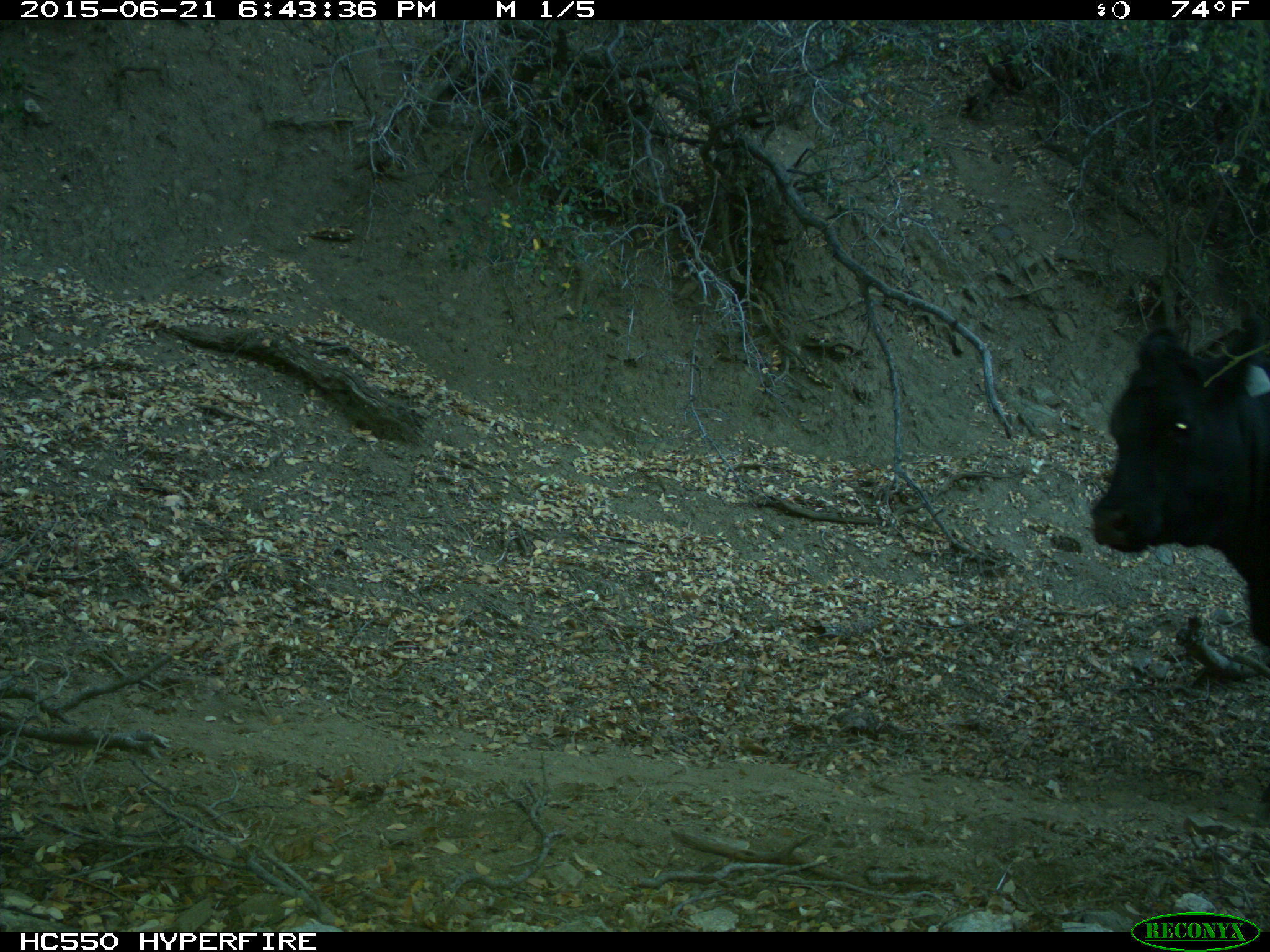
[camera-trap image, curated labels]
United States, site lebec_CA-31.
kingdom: Animalia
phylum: Chordata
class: Mammalia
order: Artiodactyla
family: Bovidae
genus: Bos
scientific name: Bos taurus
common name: domestic cow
Bos taurus (domestic cow).